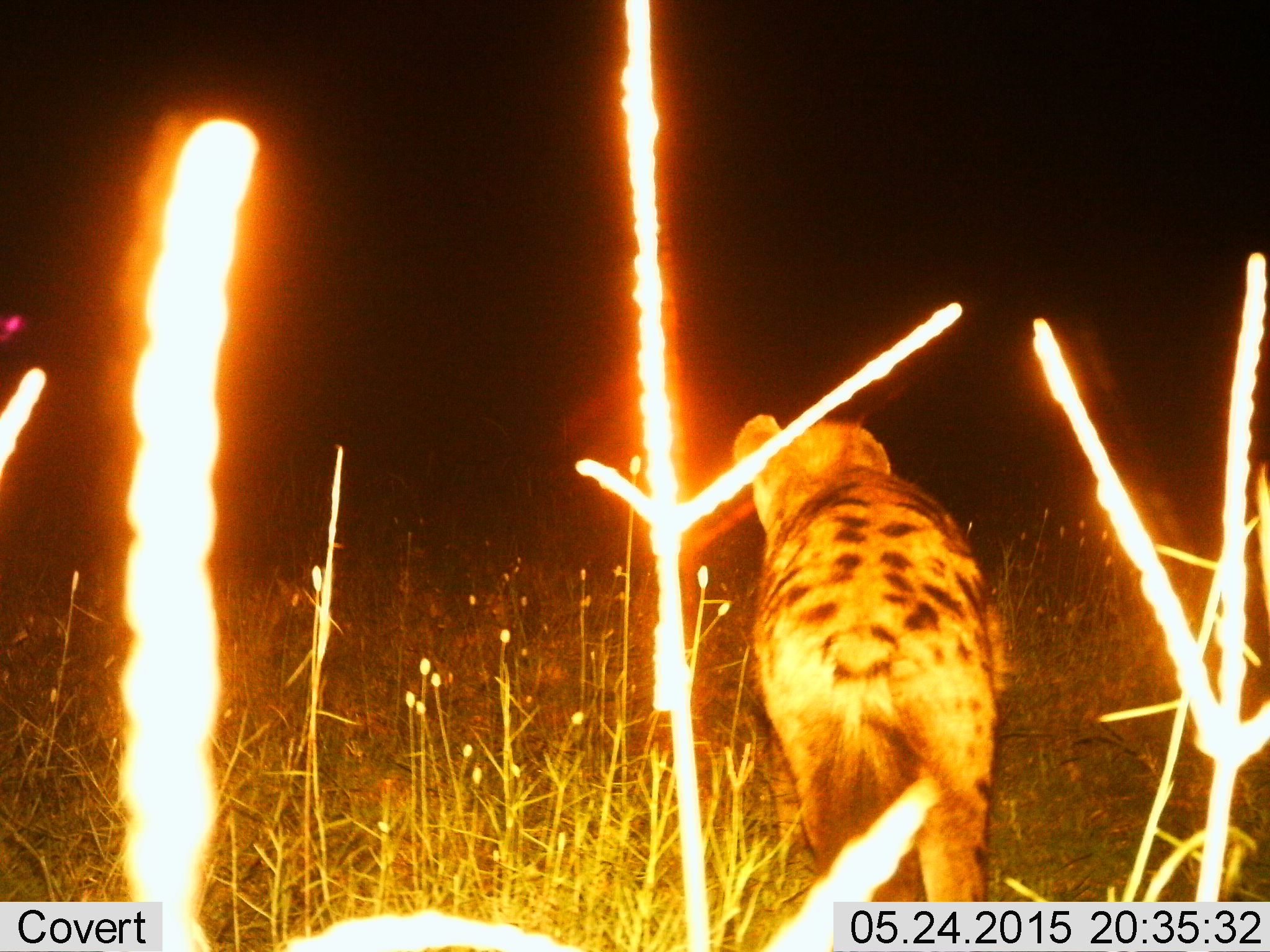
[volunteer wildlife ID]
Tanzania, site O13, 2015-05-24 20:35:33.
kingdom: Animalia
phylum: Chordata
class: Mammalia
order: Carnivora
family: Hyaenidae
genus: Crocuta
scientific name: Crocuta crocuta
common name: spotted hyena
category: hyenaspotted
Hyenaspotted (spotted hyena) (Crocuta crocuta), count 1. Behavior (volunteer vote fractions): standing 30%, resting 0%, moving 70%, interacting 0%. Young present (vote fraction): 0%. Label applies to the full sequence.